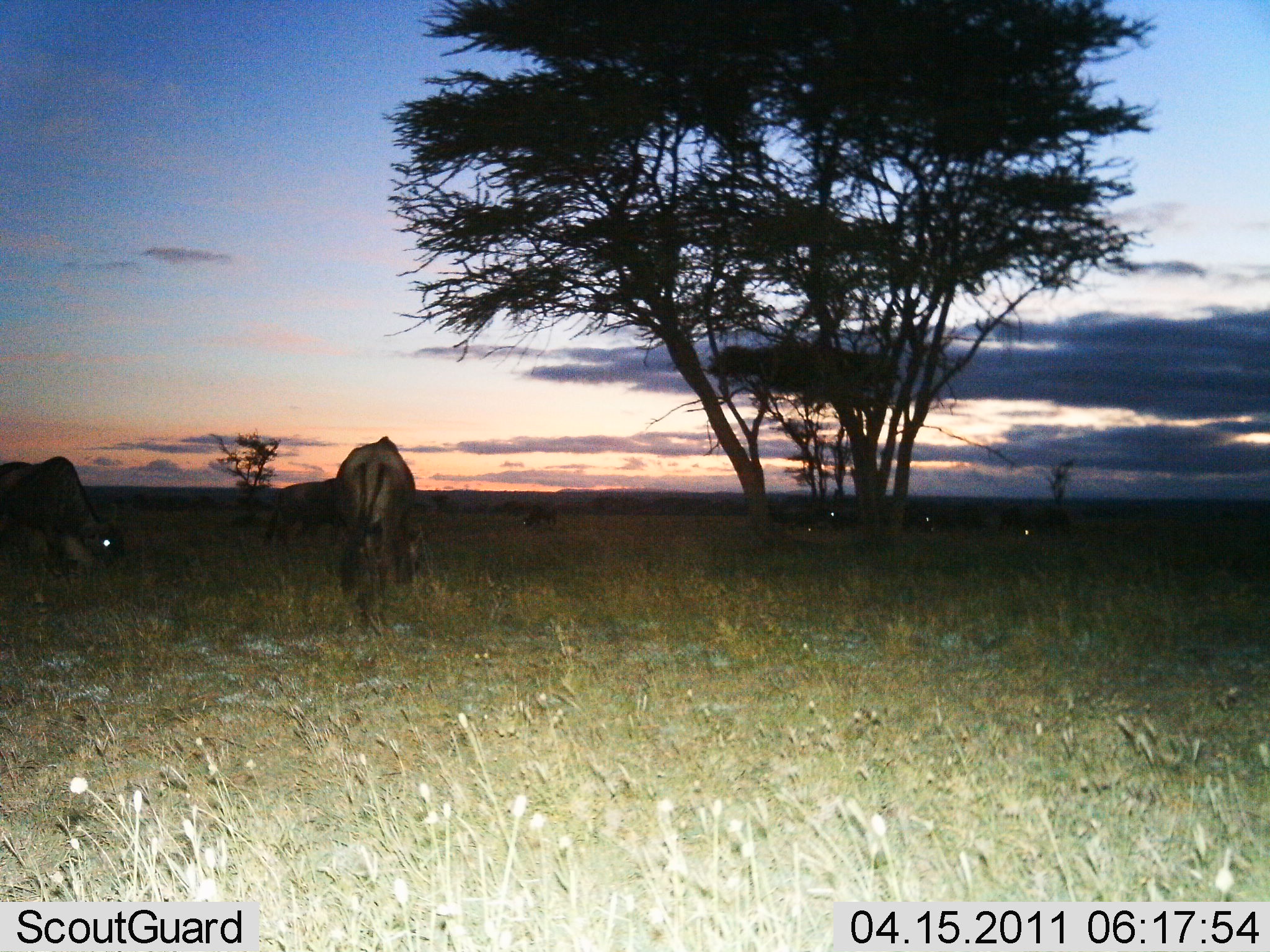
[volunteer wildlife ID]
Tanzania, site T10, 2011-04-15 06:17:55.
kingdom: Animalia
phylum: Chordata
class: Mammalia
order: Artiodactyla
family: Bovidae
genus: Connochaetes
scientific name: Connochaetes taurinus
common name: blue wildebeest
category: wildebeest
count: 6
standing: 50%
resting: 10%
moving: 10%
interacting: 0%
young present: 0%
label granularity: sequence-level